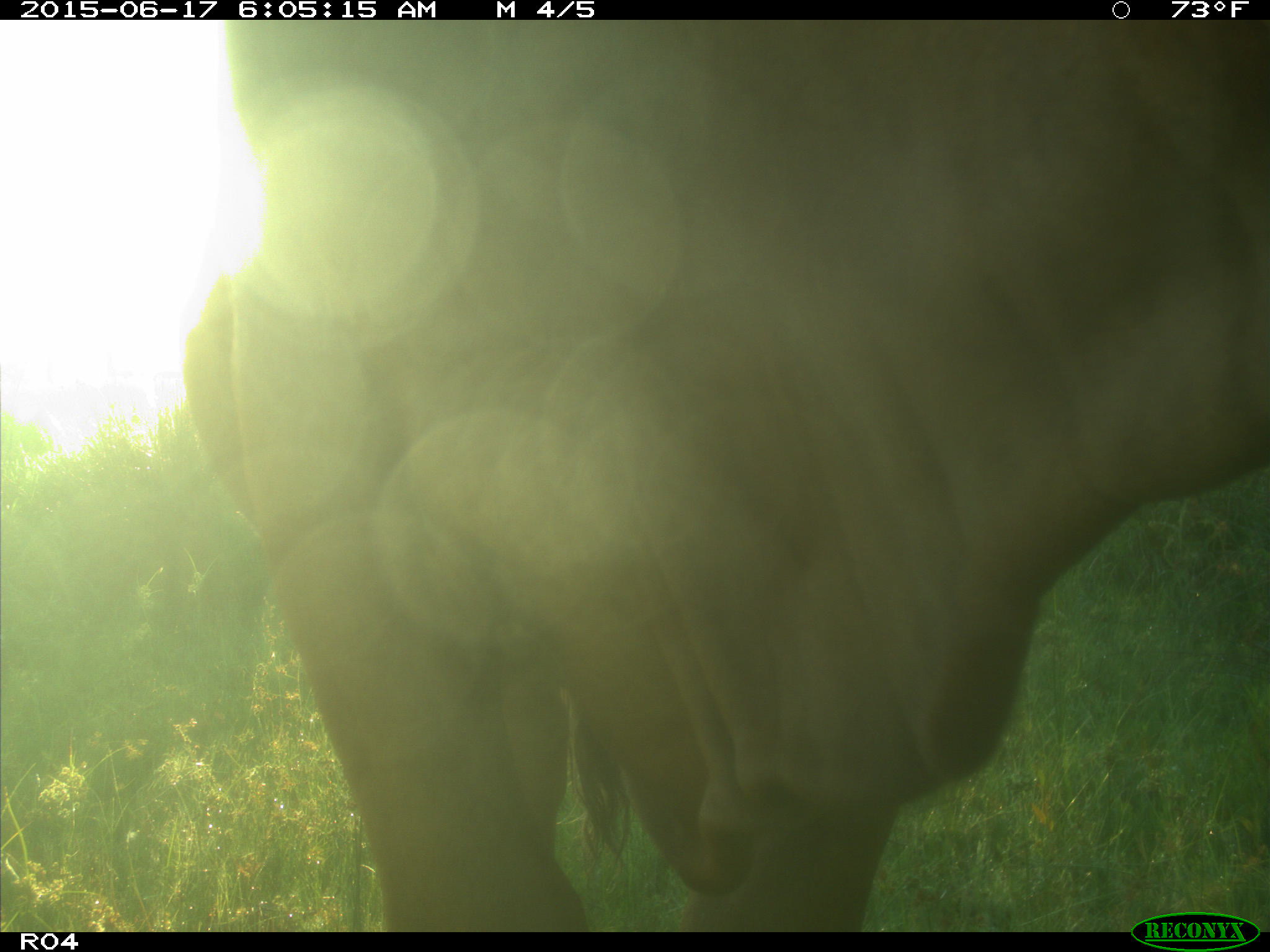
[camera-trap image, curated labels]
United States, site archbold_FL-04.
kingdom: Animalia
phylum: Chordata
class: Mammalia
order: Artiodactyla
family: Bovidae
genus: Bos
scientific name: Bos taurus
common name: domestic cow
Bos taurus (domestic cow).